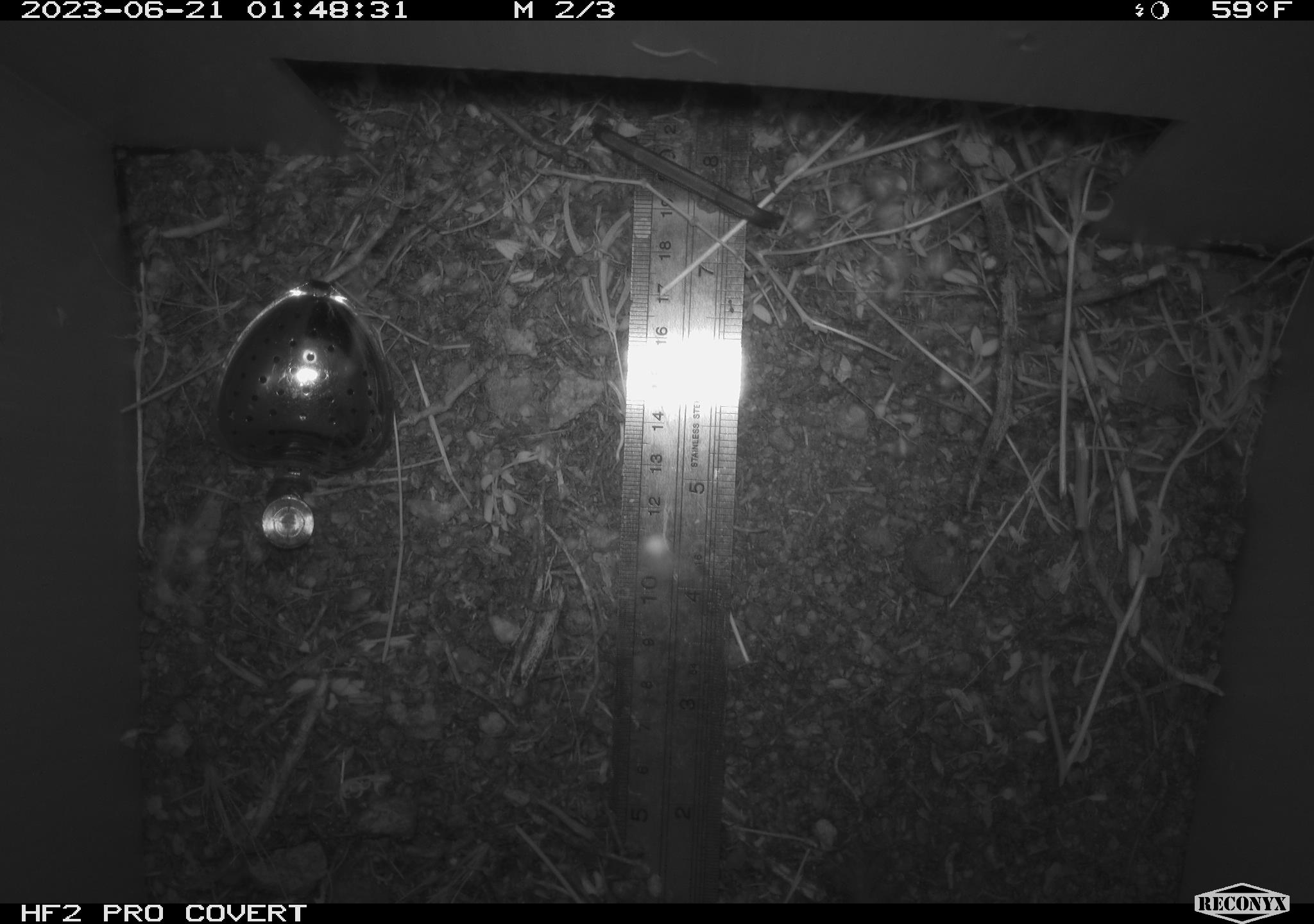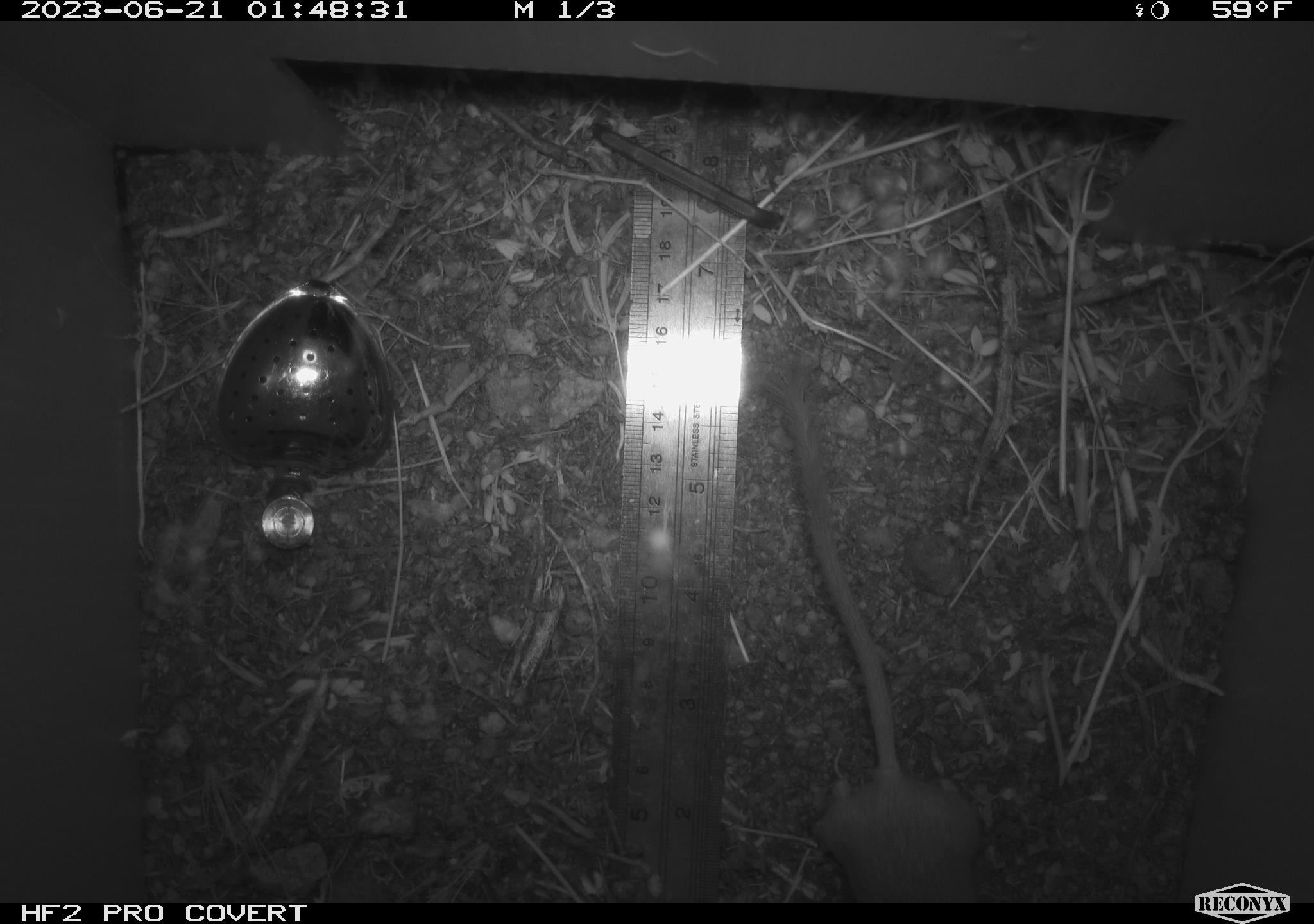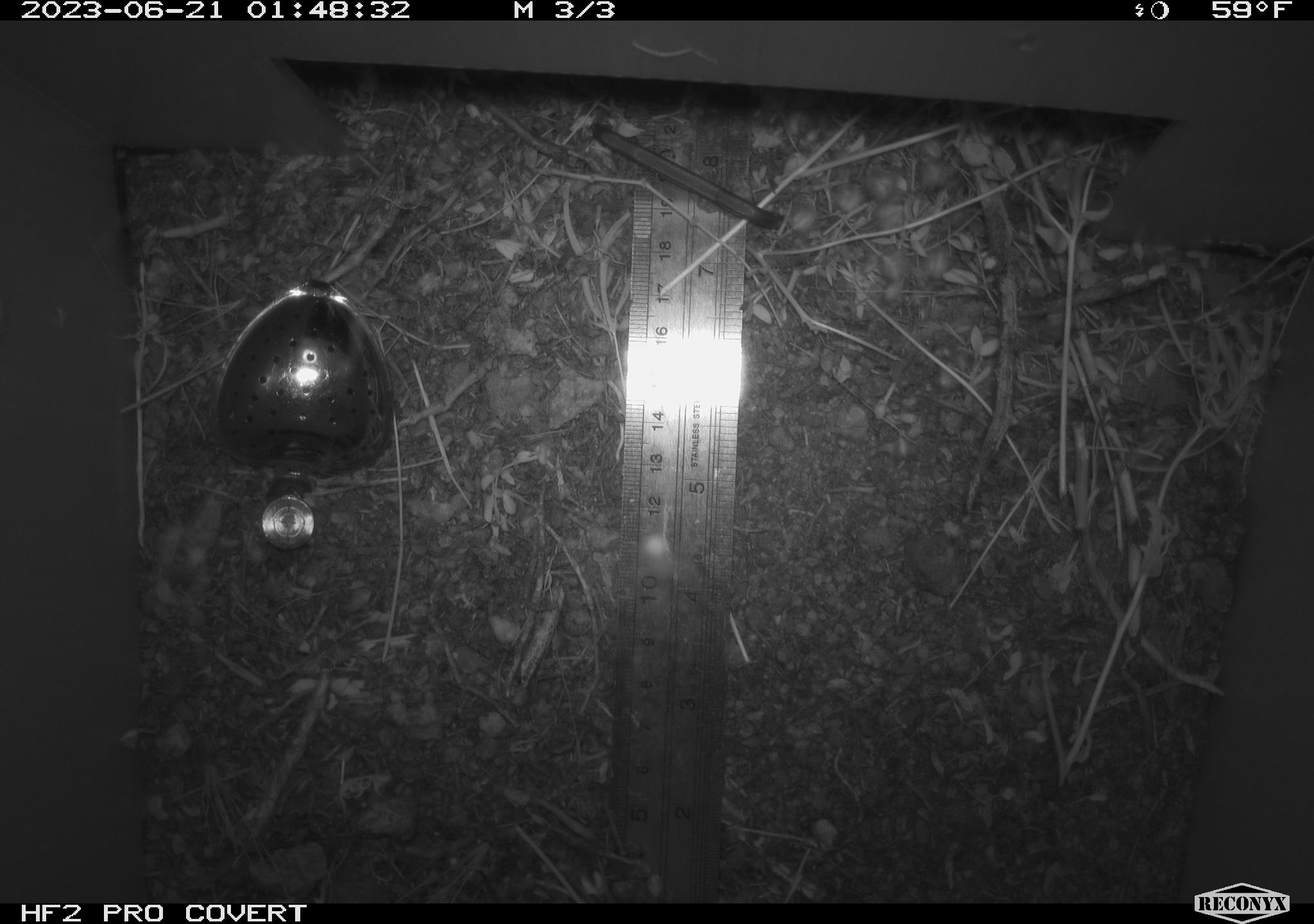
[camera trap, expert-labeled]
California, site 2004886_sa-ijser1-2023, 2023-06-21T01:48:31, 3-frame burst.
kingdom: Animalia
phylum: Chordata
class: Mammalia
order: Rodentia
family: Heteromyidae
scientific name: Heteromyidae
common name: kangaroo rats and pocket mice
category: heteromyidae family